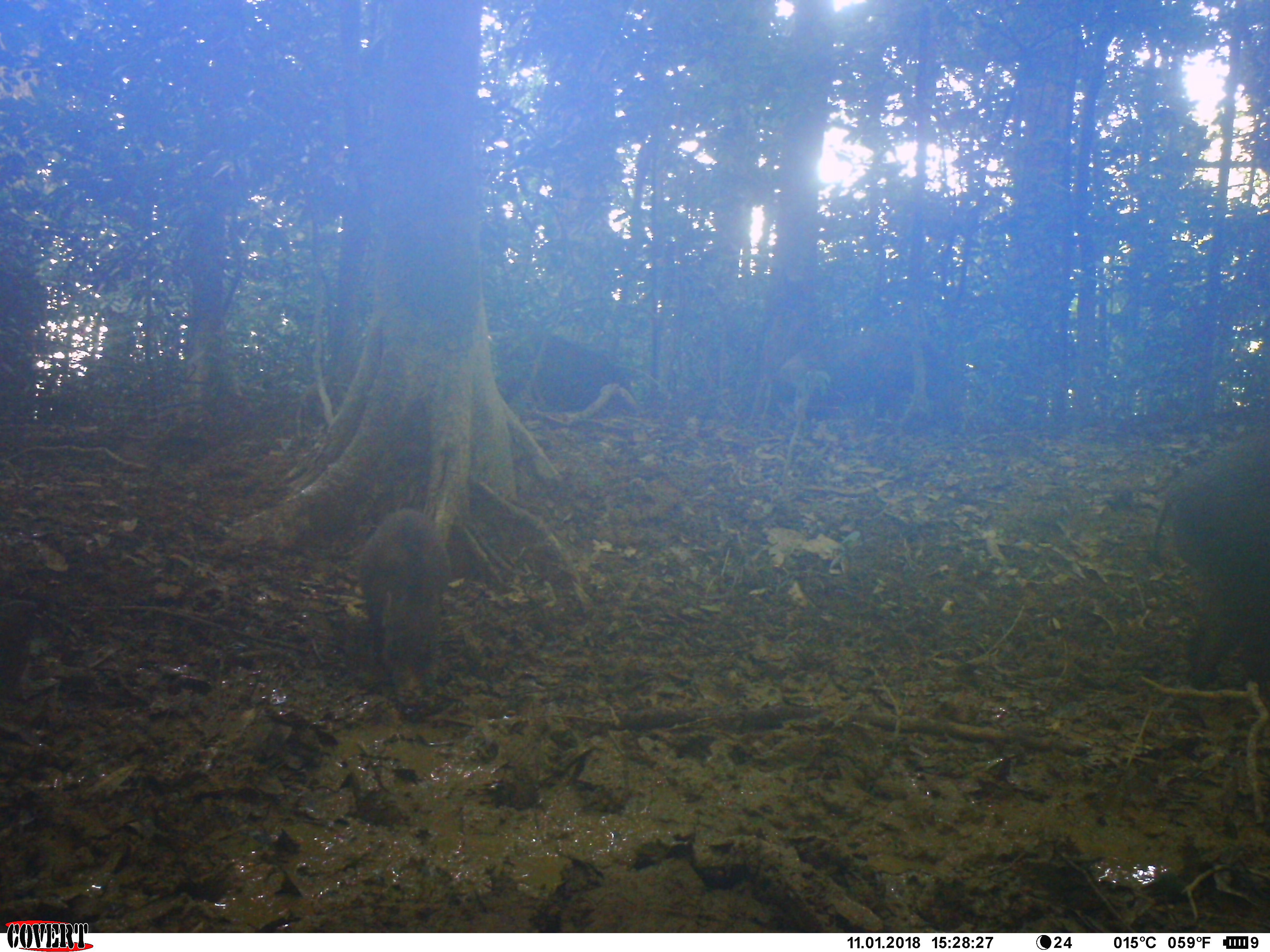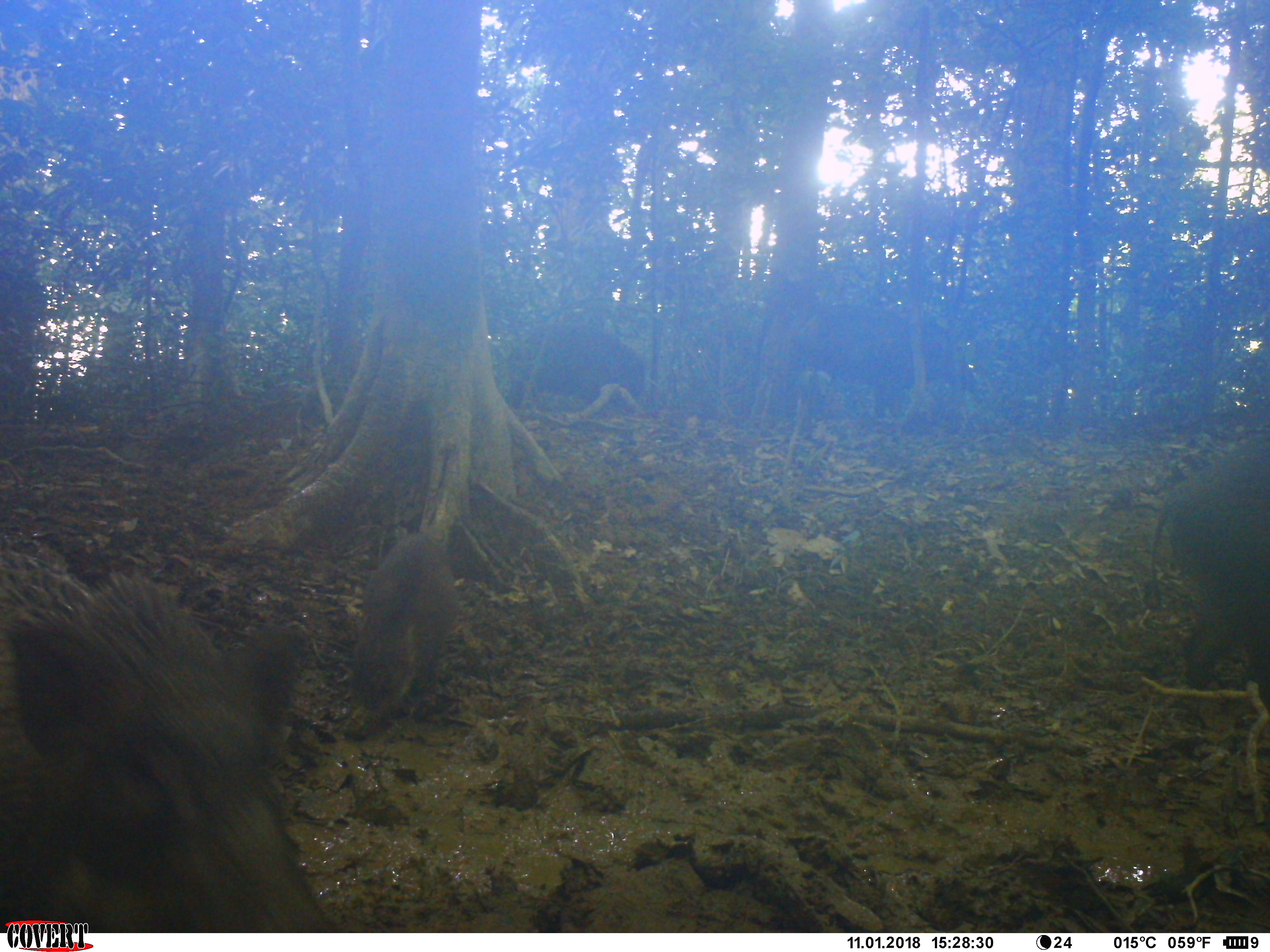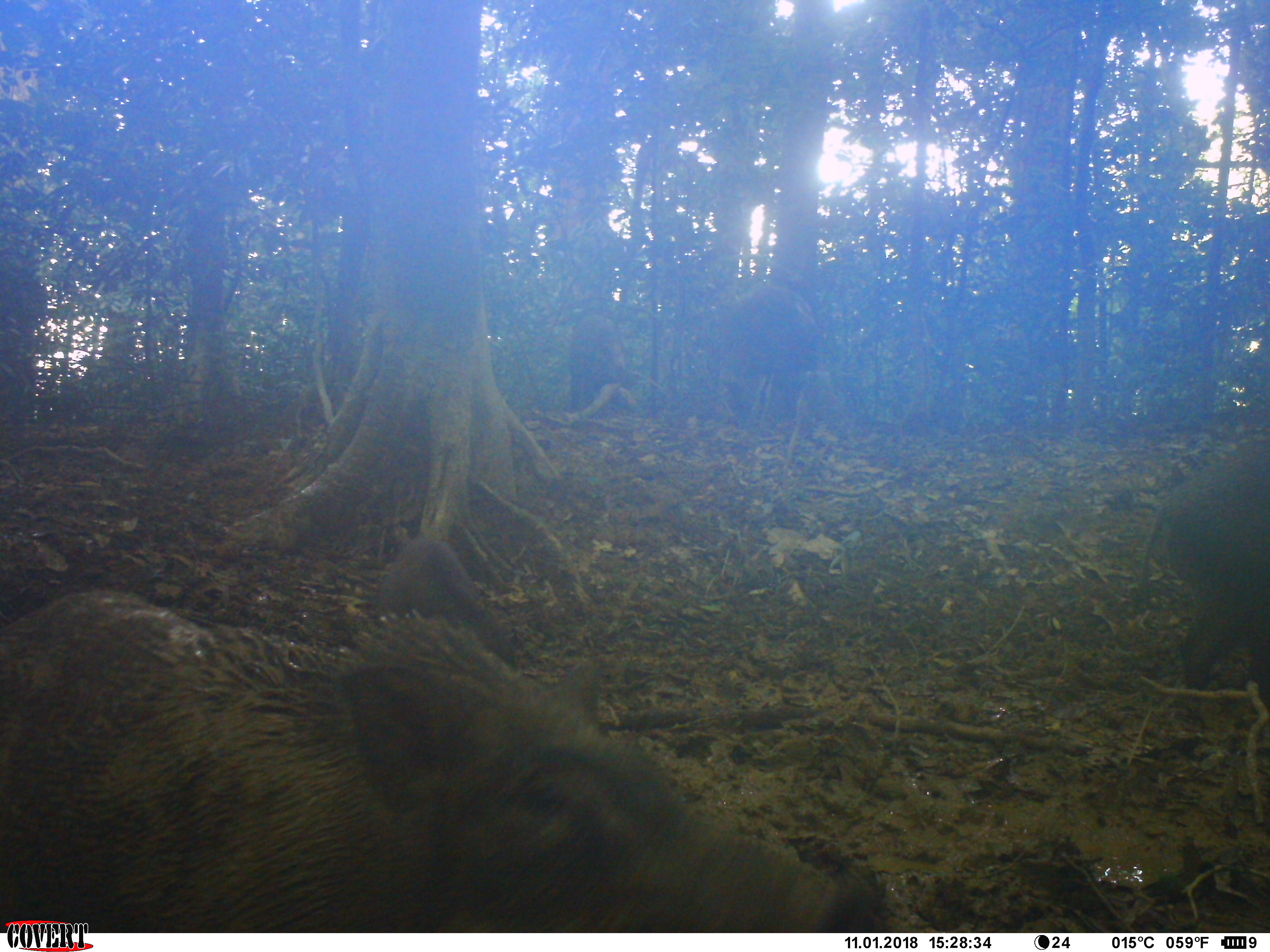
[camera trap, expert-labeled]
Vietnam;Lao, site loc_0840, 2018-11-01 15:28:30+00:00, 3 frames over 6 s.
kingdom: Animalia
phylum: Chordata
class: Mammalia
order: Artiodactyla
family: Suidae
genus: Sus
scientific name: Sus scrofa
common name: eurasian wild pig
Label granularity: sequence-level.